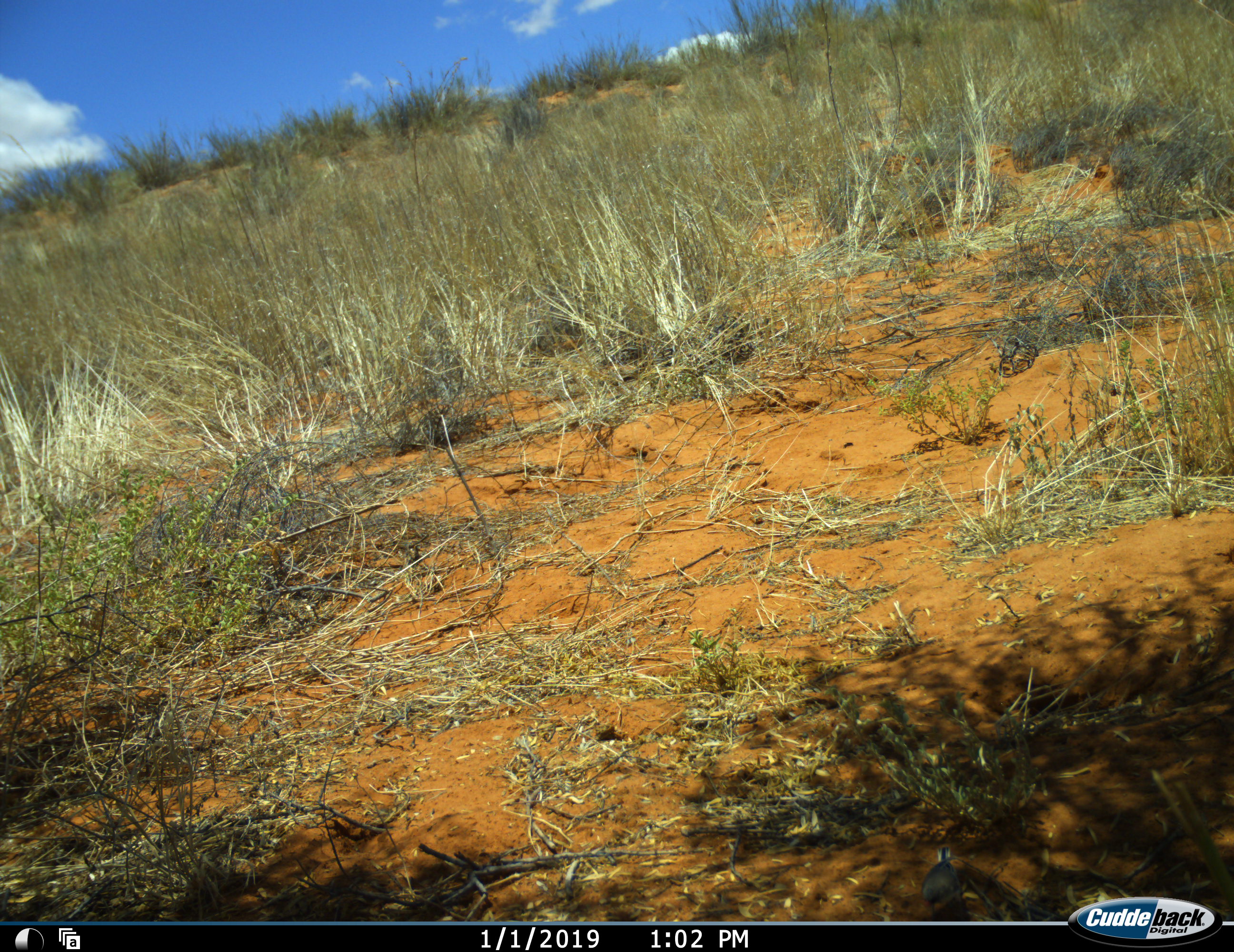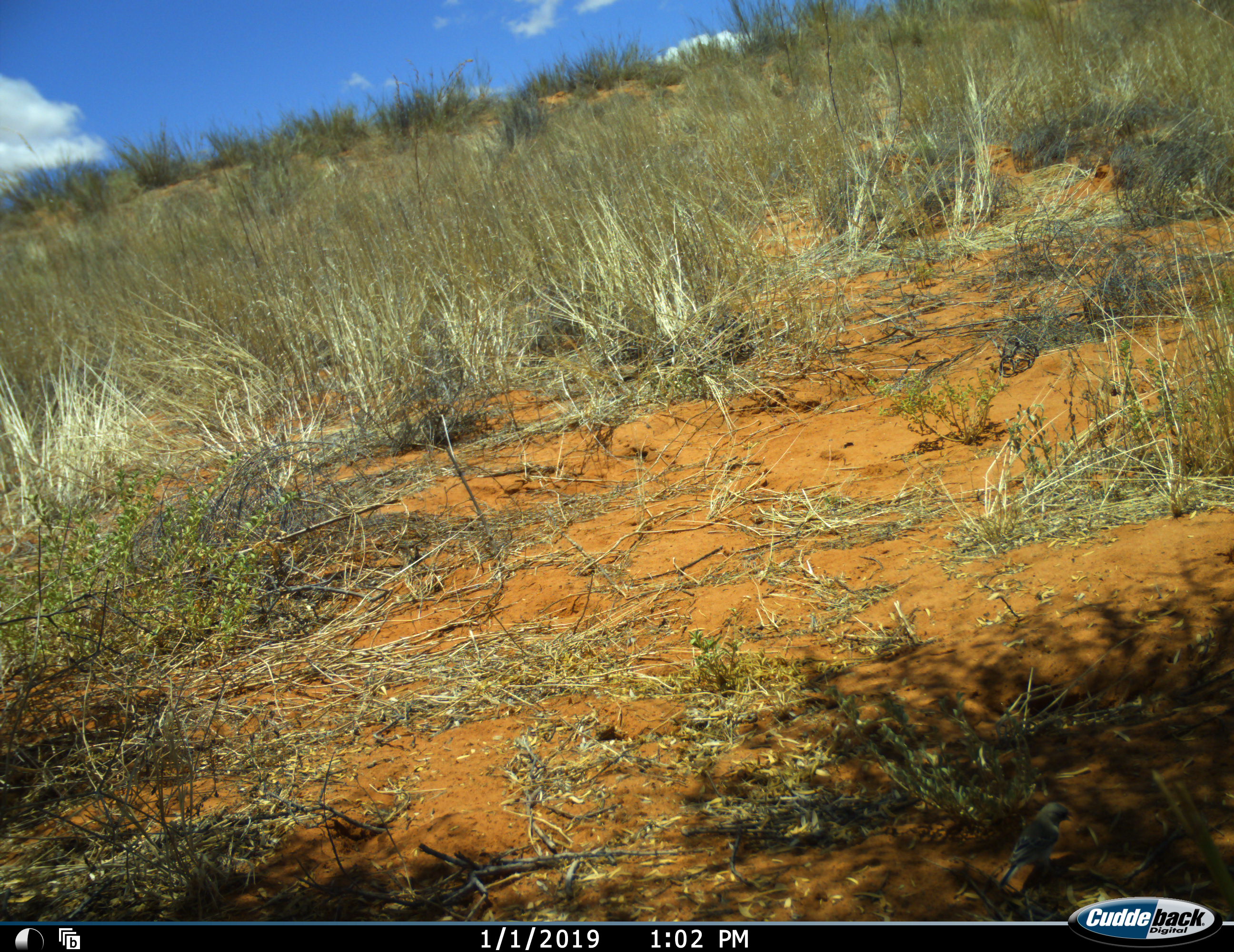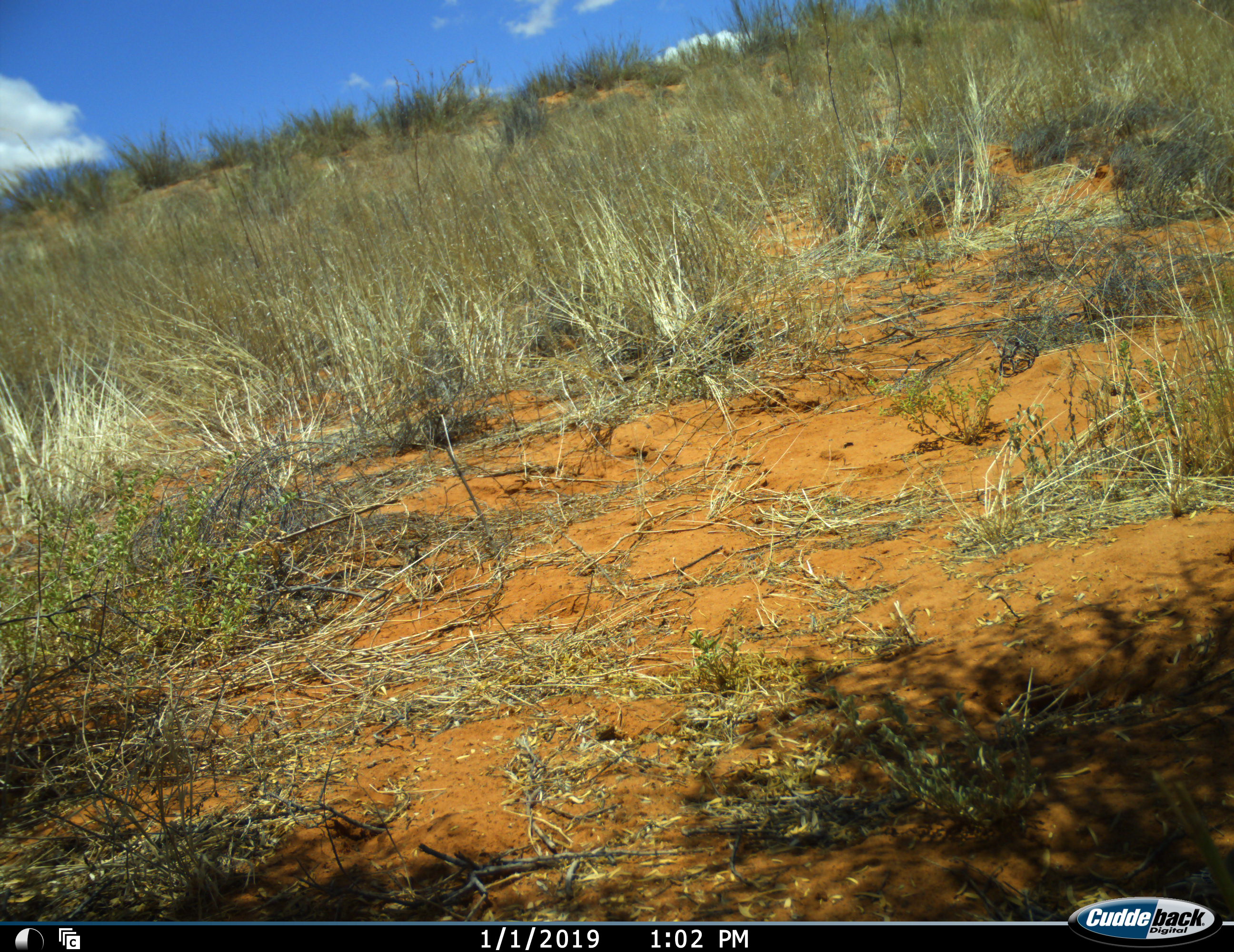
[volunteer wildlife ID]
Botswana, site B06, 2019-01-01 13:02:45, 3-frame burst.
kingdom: Animalia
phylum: Chordata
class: Aves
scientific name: Aves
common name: bird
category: birdother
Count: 1.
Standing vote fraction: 33%.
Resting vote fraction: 0%.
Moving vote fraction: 89%.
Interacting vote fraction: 11%.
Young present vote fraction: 0%.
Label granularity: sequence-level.